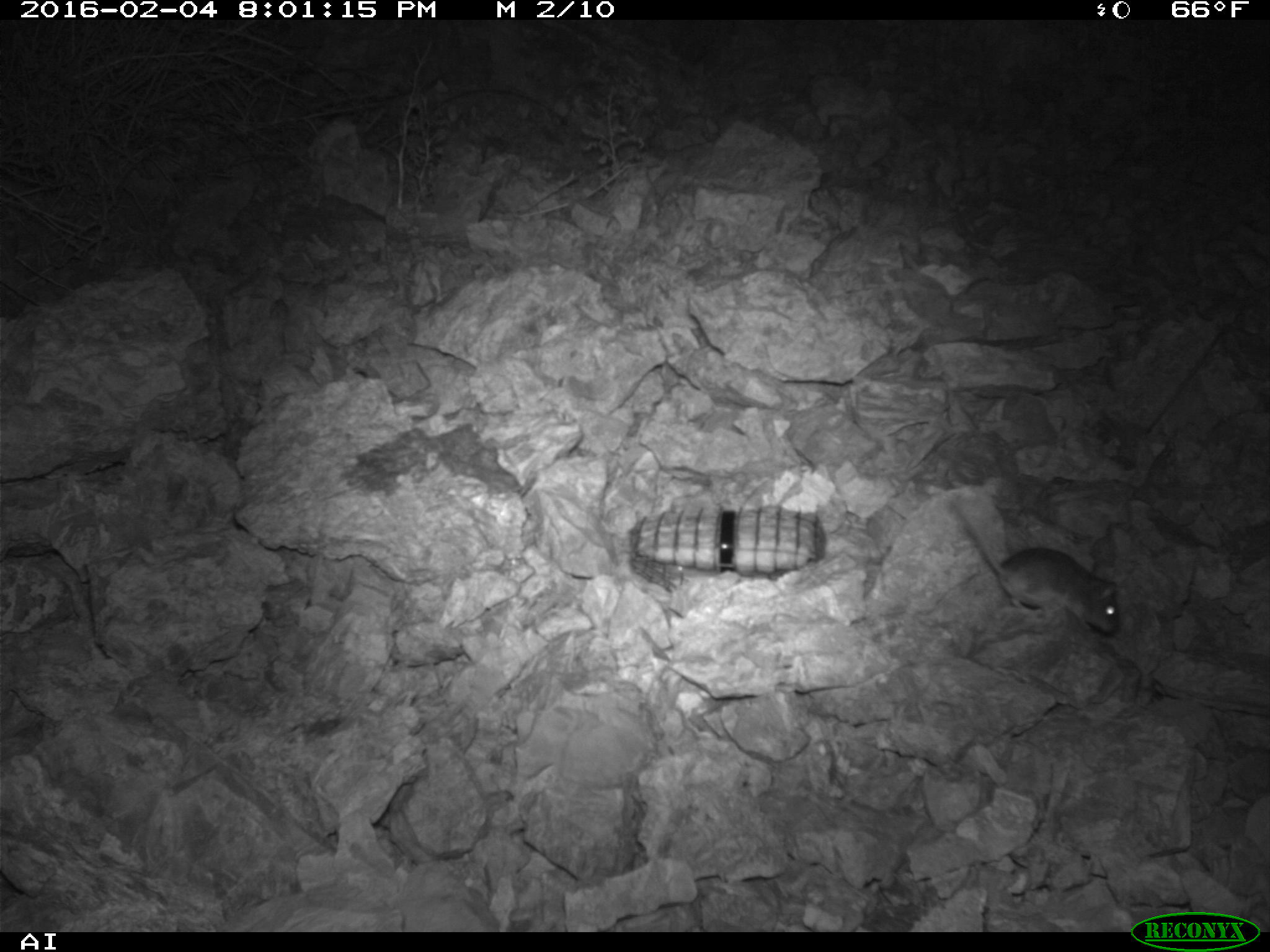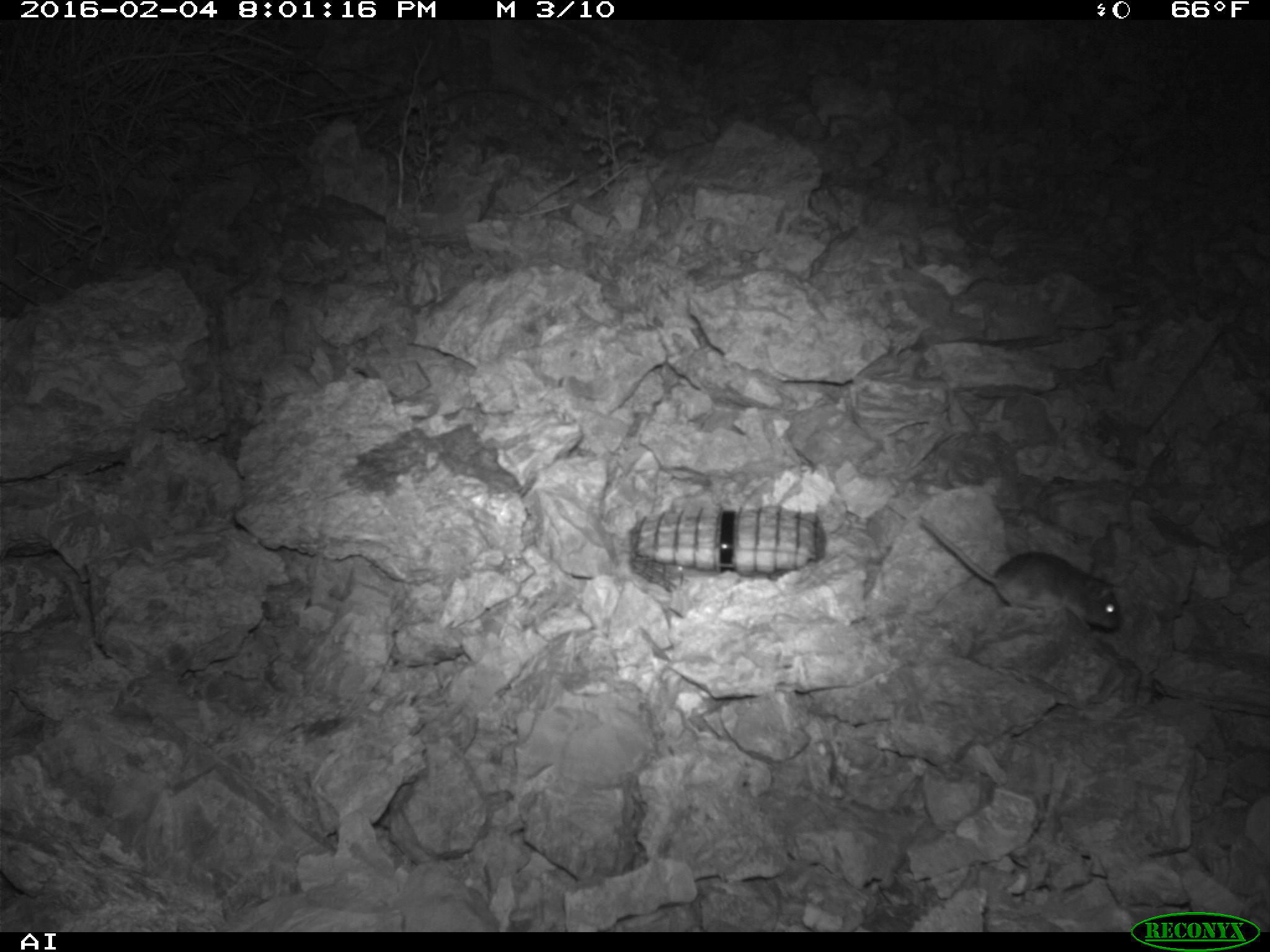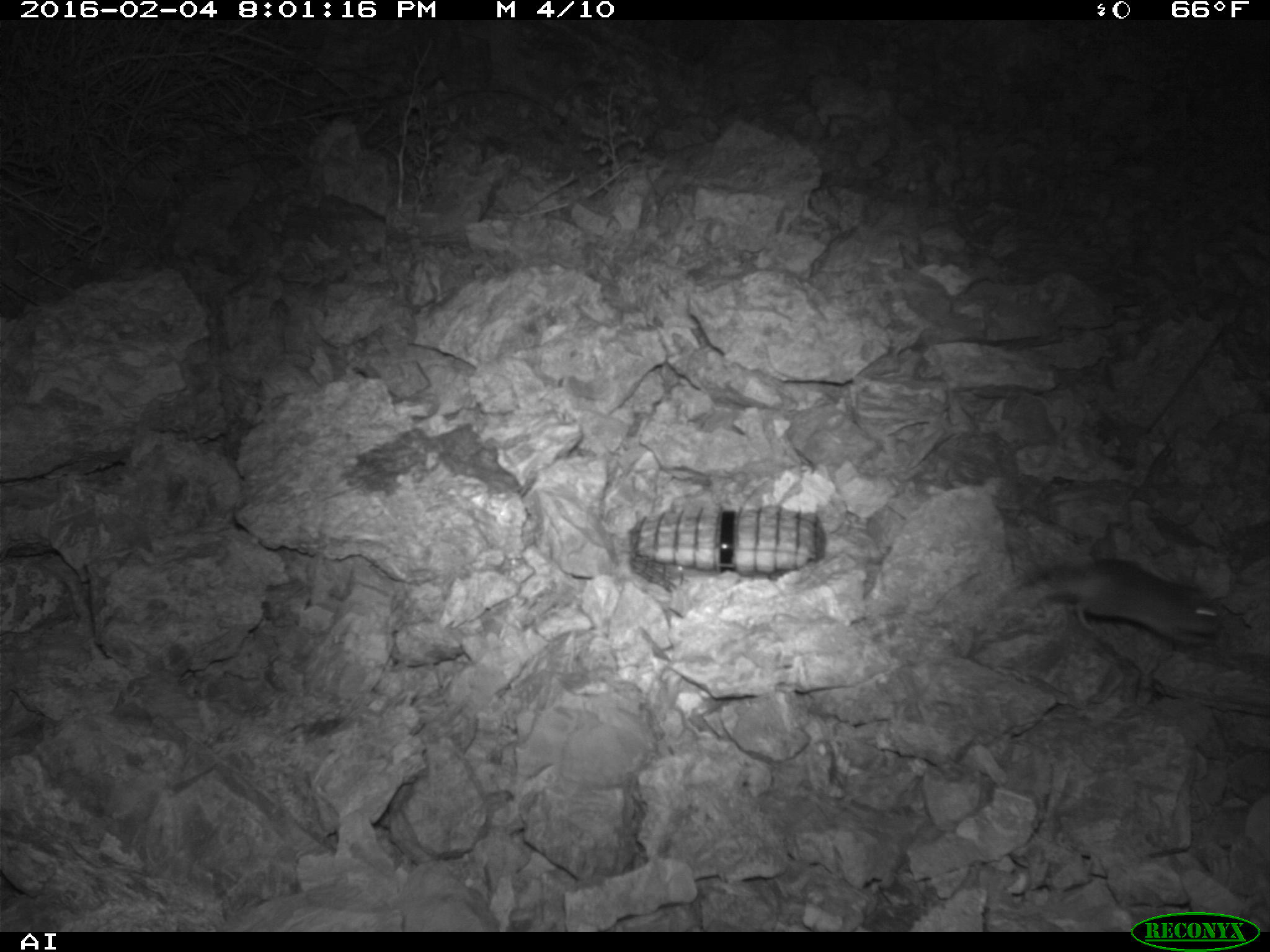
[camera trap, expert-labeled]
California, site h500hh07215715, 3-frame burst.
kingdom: Animalia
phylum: Chordata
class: Mammalia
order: Rodentia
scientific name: Rodentia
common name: rodent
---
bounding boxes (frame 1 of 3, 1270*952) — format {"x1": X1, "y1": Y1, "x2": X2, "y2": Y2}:
rodent: {"x1": 952, "y1": 496, "x2": 1120, "y2": 634}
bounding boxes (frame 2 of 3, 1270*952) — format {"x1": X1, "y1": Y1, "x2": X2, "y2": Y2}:
rodent: {"x1": 920, "y1": 516, "x2": 1121, "y2": 635}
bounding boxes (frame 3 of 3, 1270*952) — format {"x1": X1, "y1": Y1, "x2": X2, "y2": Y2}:
rodent: {"x1": 1019, "y1": 558, "x2": 1222, "y2": 644}